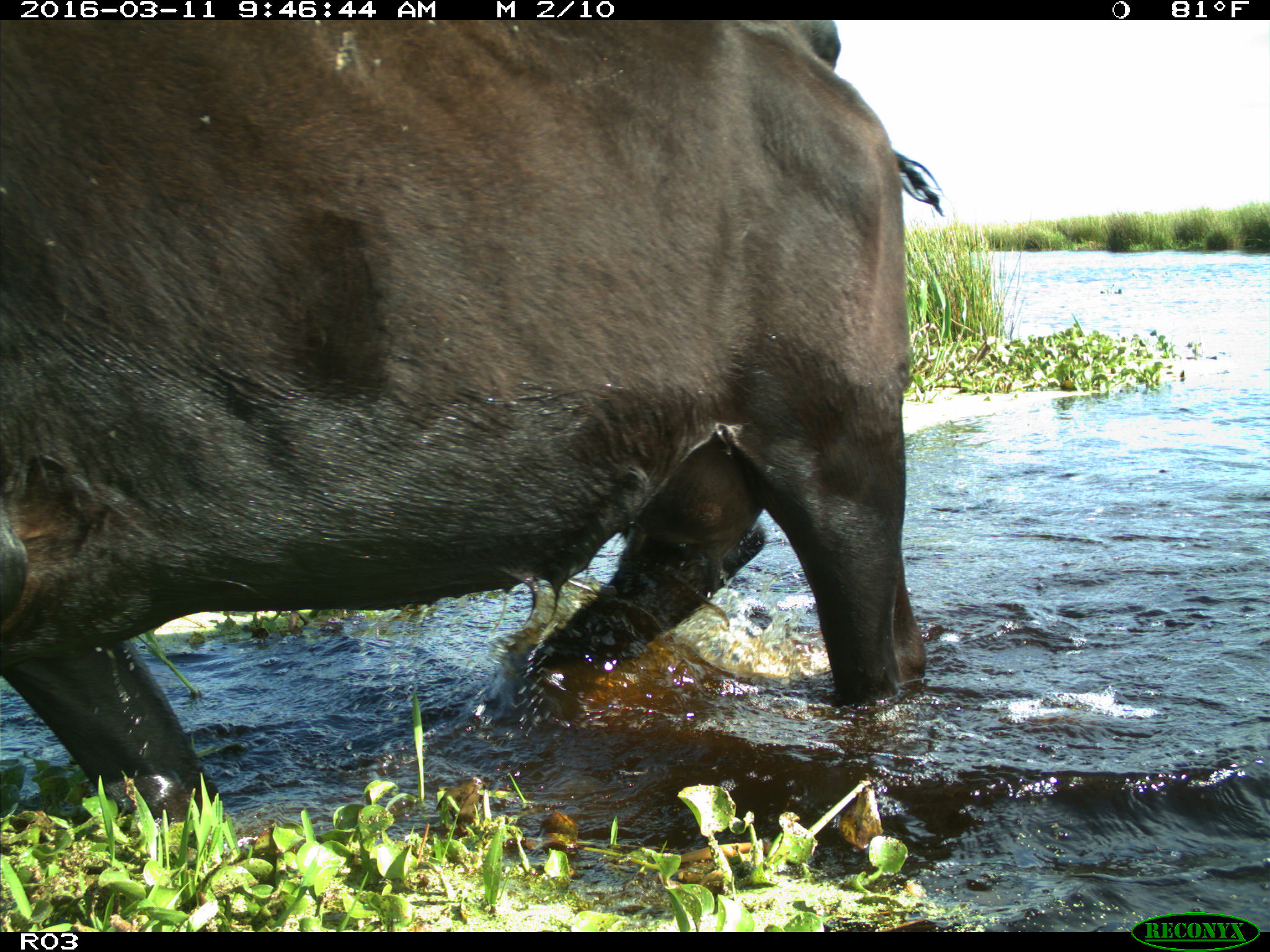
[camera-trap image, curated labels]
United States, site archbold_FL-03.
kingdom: Animalia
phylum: Chordata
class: Mammalia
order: Artiodactyla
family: Bovidae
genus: Bos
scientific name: Bos taurus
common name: domestic cow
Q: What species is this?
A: Bos taurus (domestic cow).